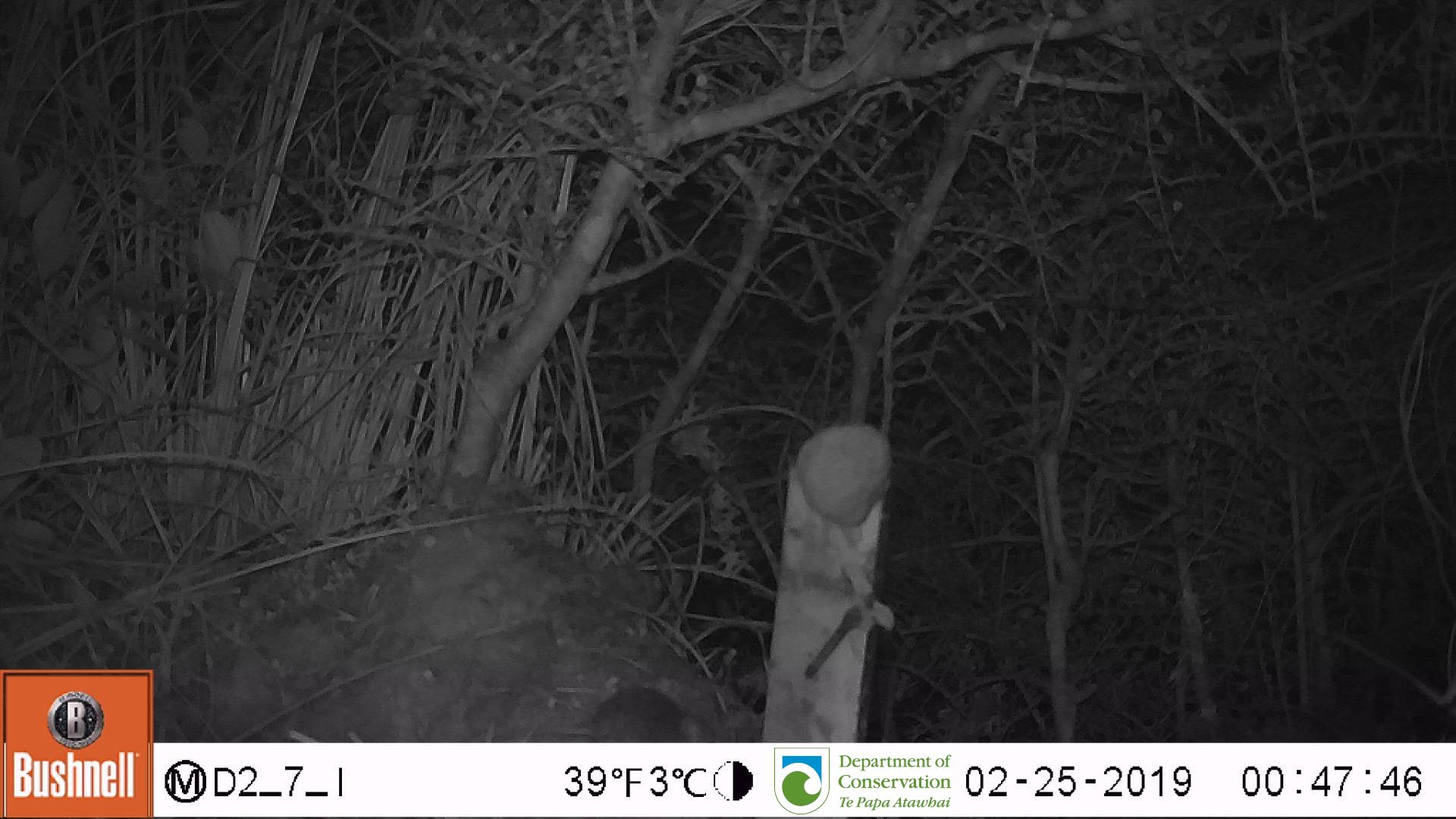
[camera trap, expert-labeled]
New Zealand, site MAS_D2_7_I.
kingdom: Animalia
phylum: Chordata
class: Mammalia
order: Rodentia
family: Muridae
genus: Mus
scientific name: Mus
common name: mouse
Mouse (Mus).